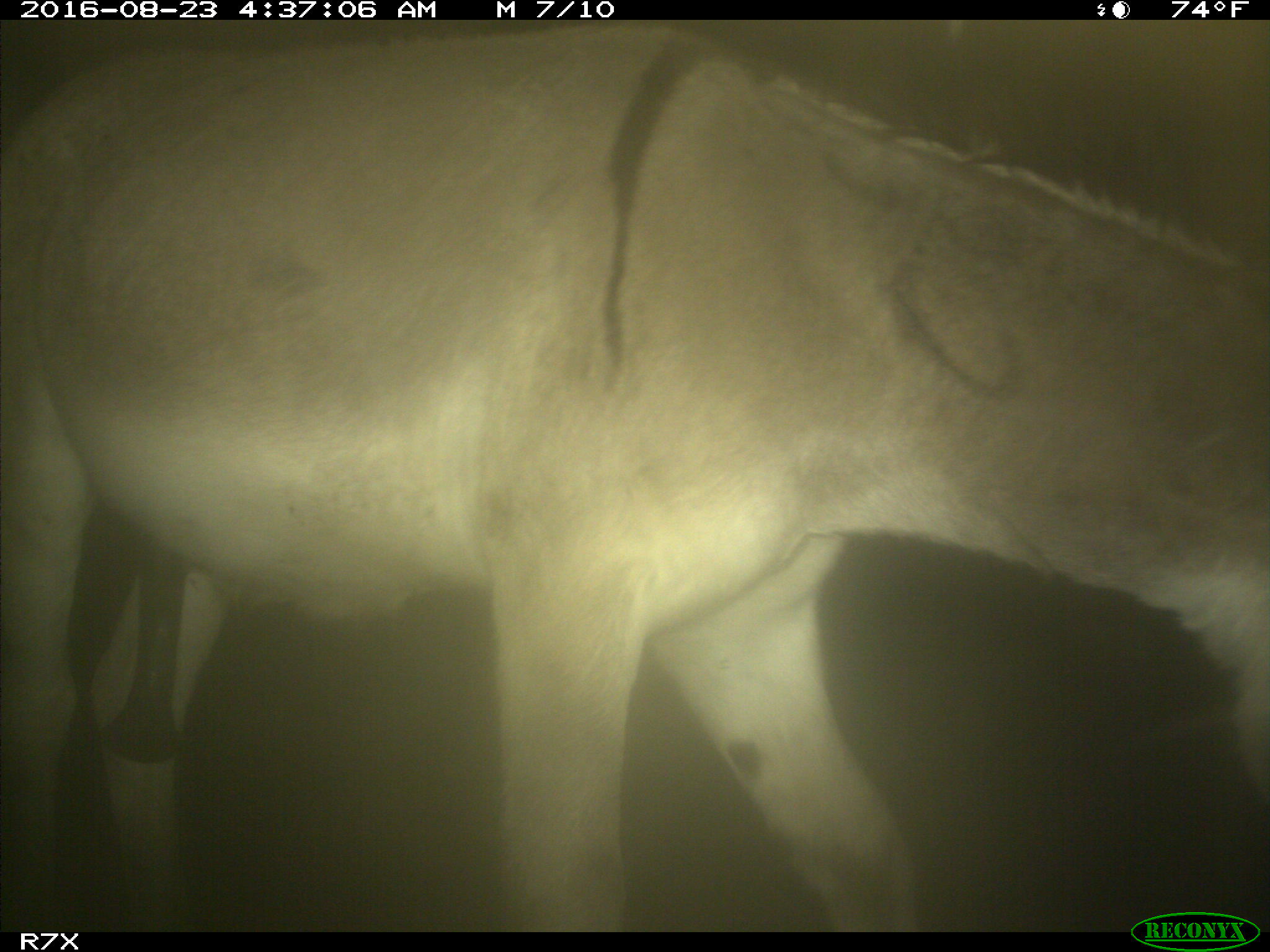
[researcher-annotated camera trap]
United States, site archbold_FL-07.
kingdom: Animalia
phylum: Chordata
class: Mammalia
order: Perissodactyla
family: Equidae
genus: Equus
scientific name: Equus africanus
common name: african wild ass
Equus africanus (african wild ass).